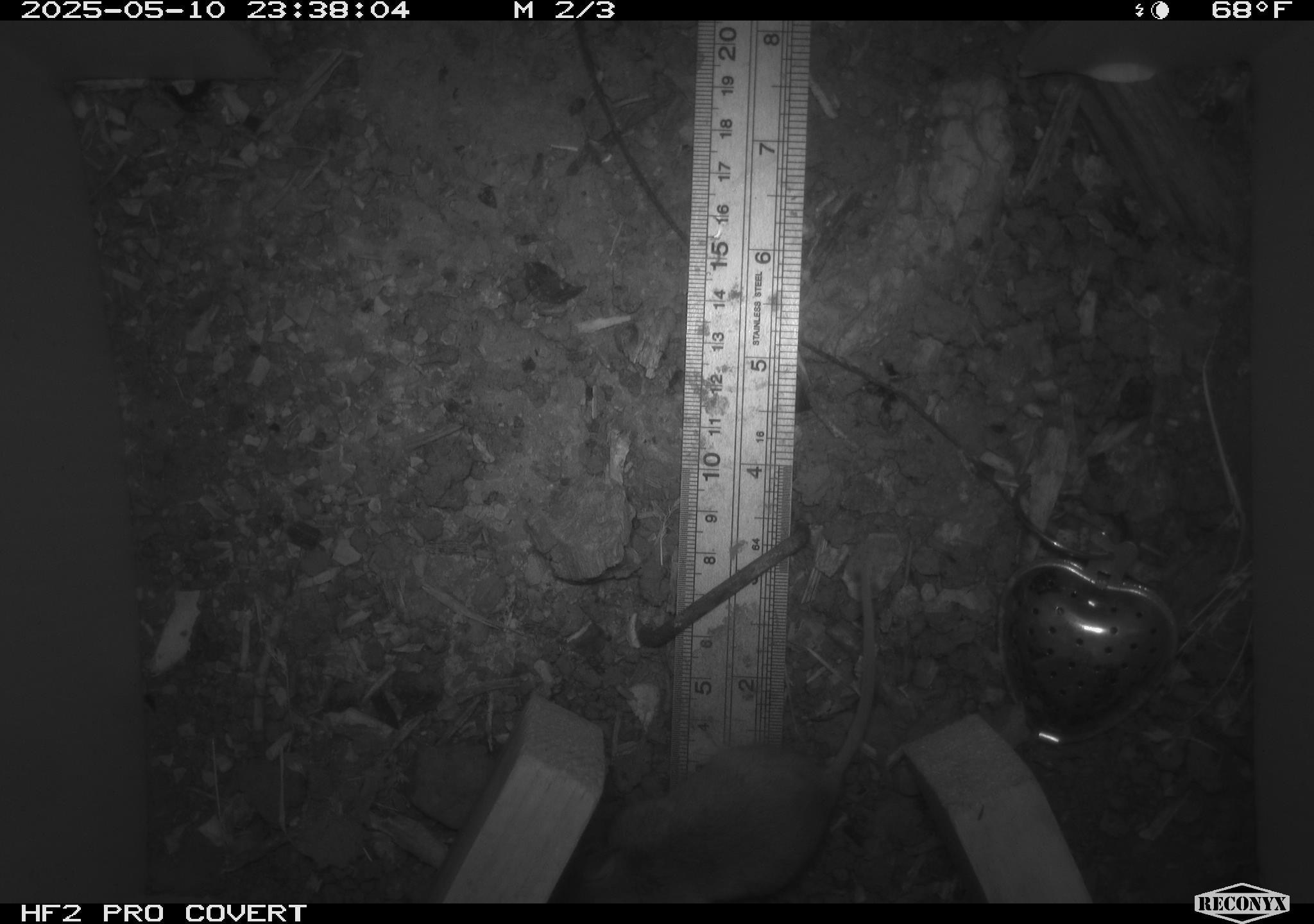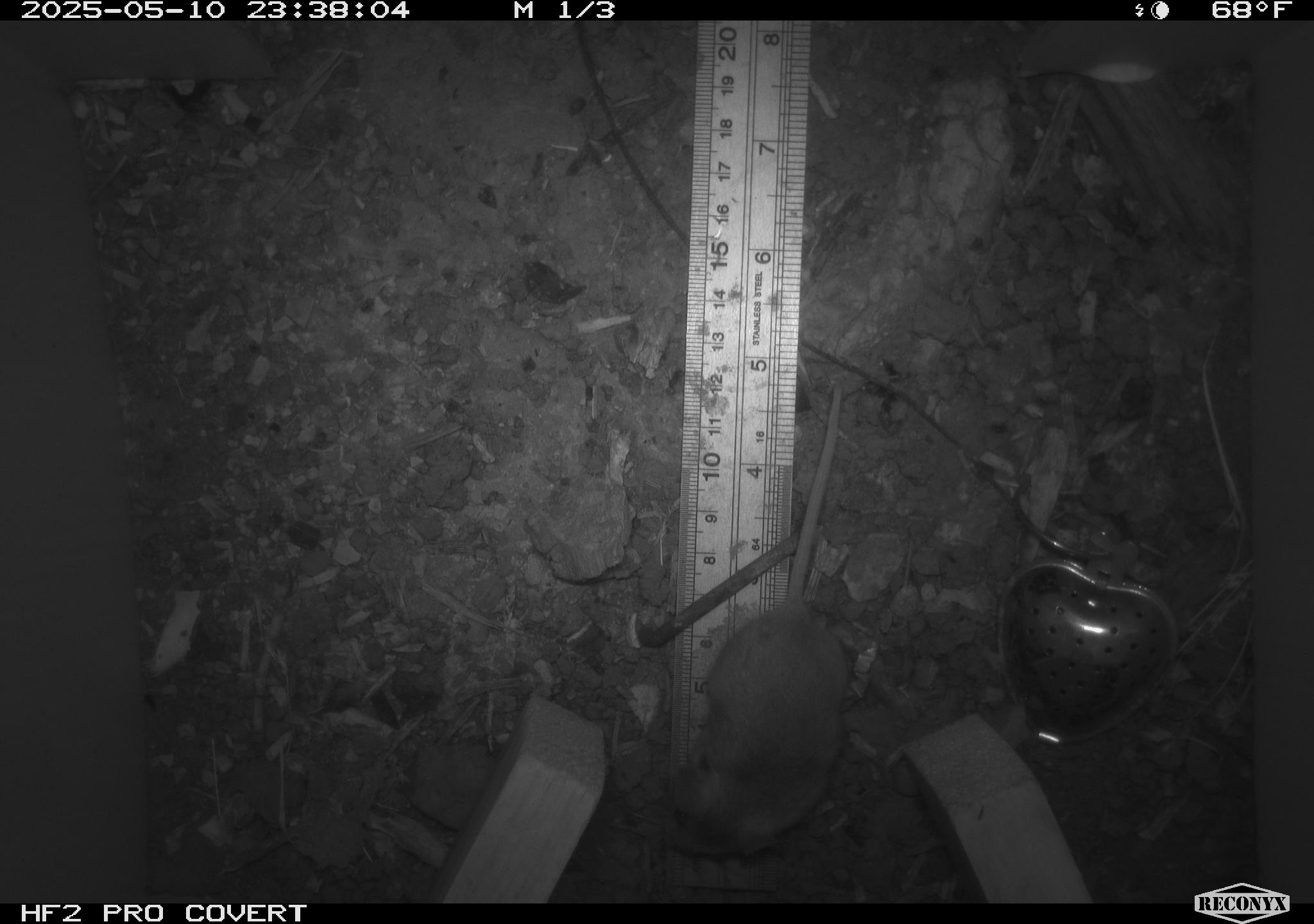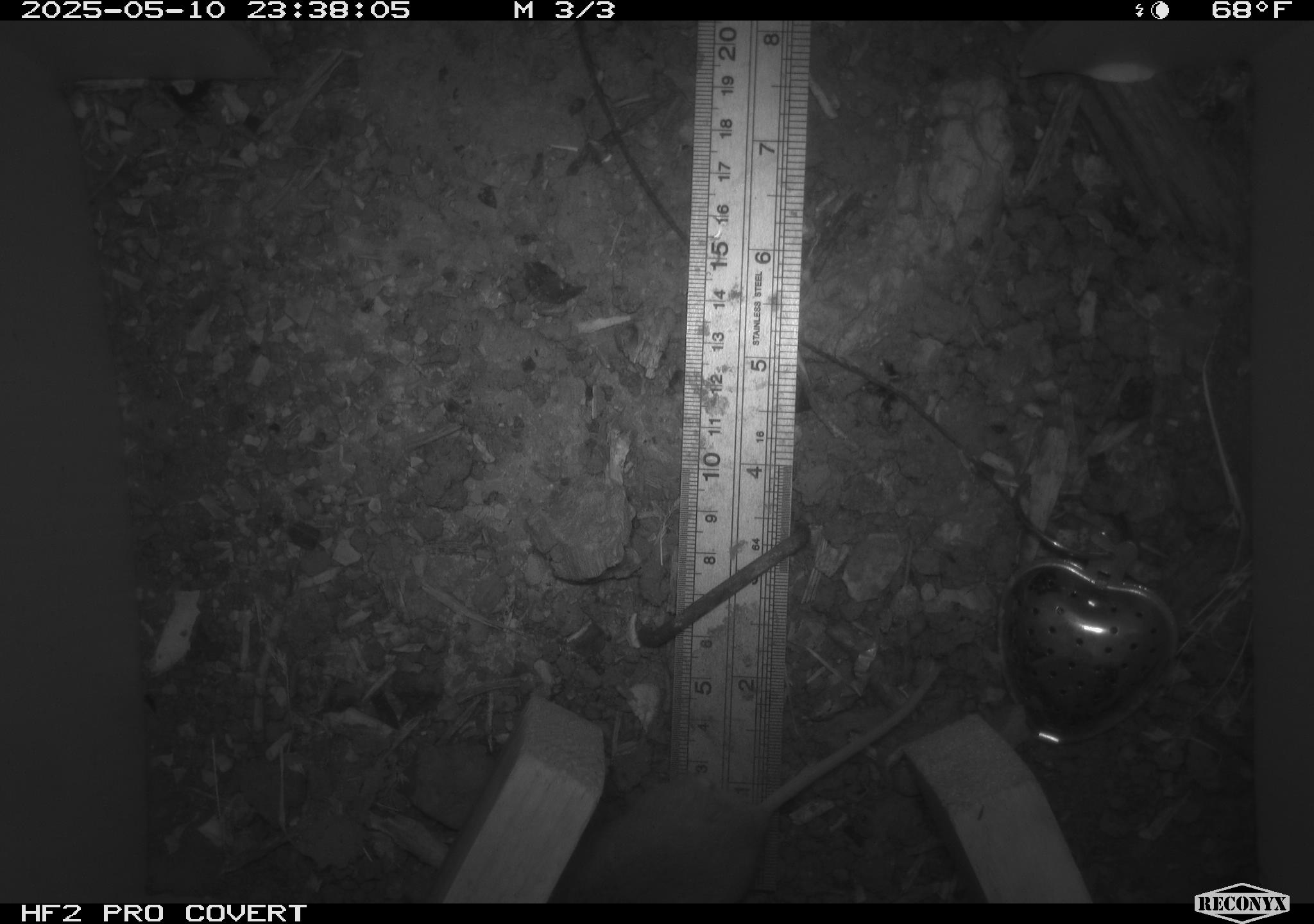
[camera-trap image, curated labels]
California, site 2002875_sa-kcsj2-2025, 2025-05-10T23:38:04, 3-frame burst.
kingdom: Animalia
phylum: Chordata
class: Mammalia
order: Rodentia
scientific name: Rodentia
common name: rodent